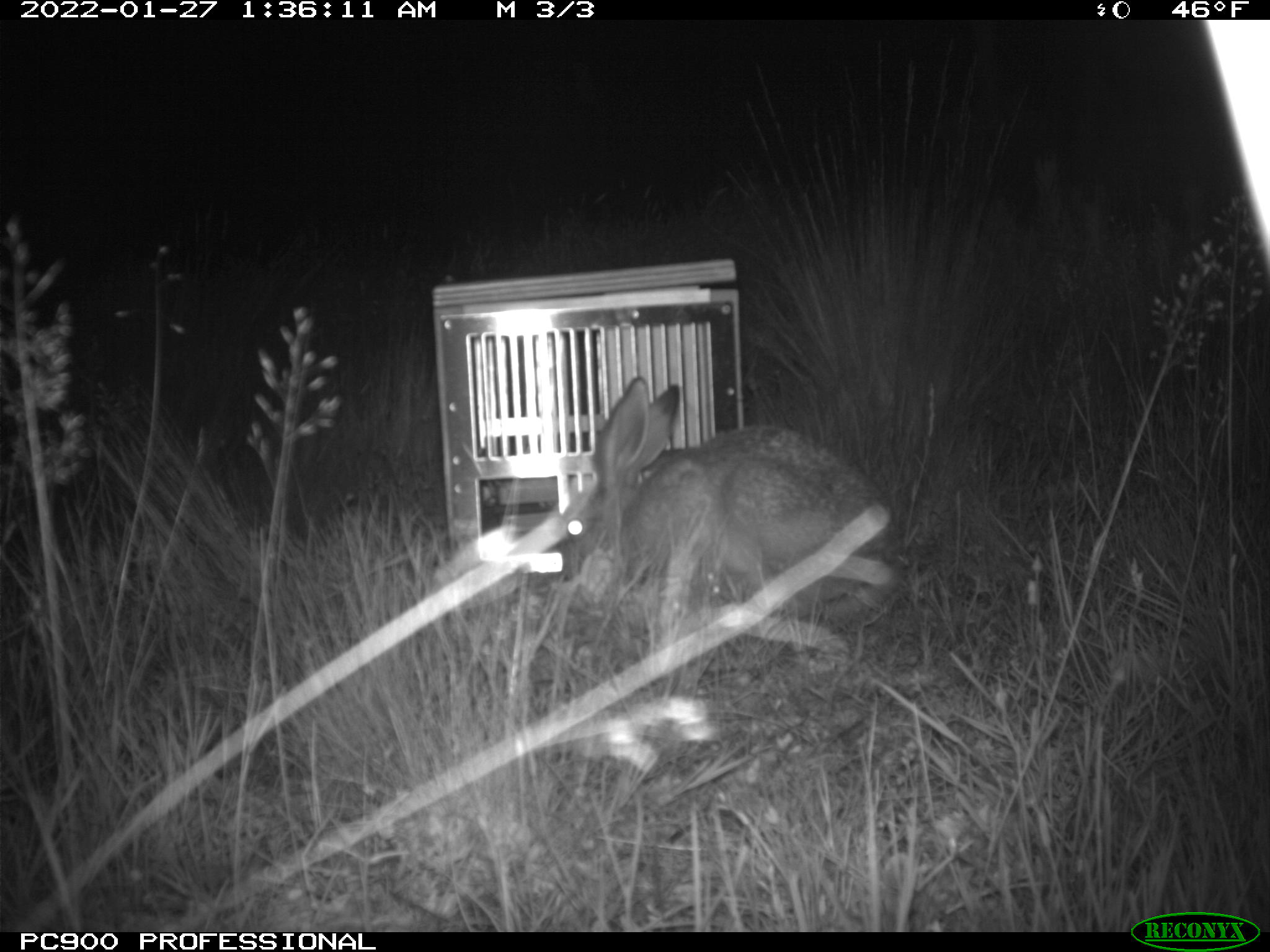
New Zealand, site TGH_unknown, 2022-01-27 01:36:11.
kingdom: Animalia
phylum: Chordata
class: Mammalia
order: Lagomorpha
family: Leporidae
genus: Lepus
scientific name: Lepus europaeus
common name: brown hare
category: hare